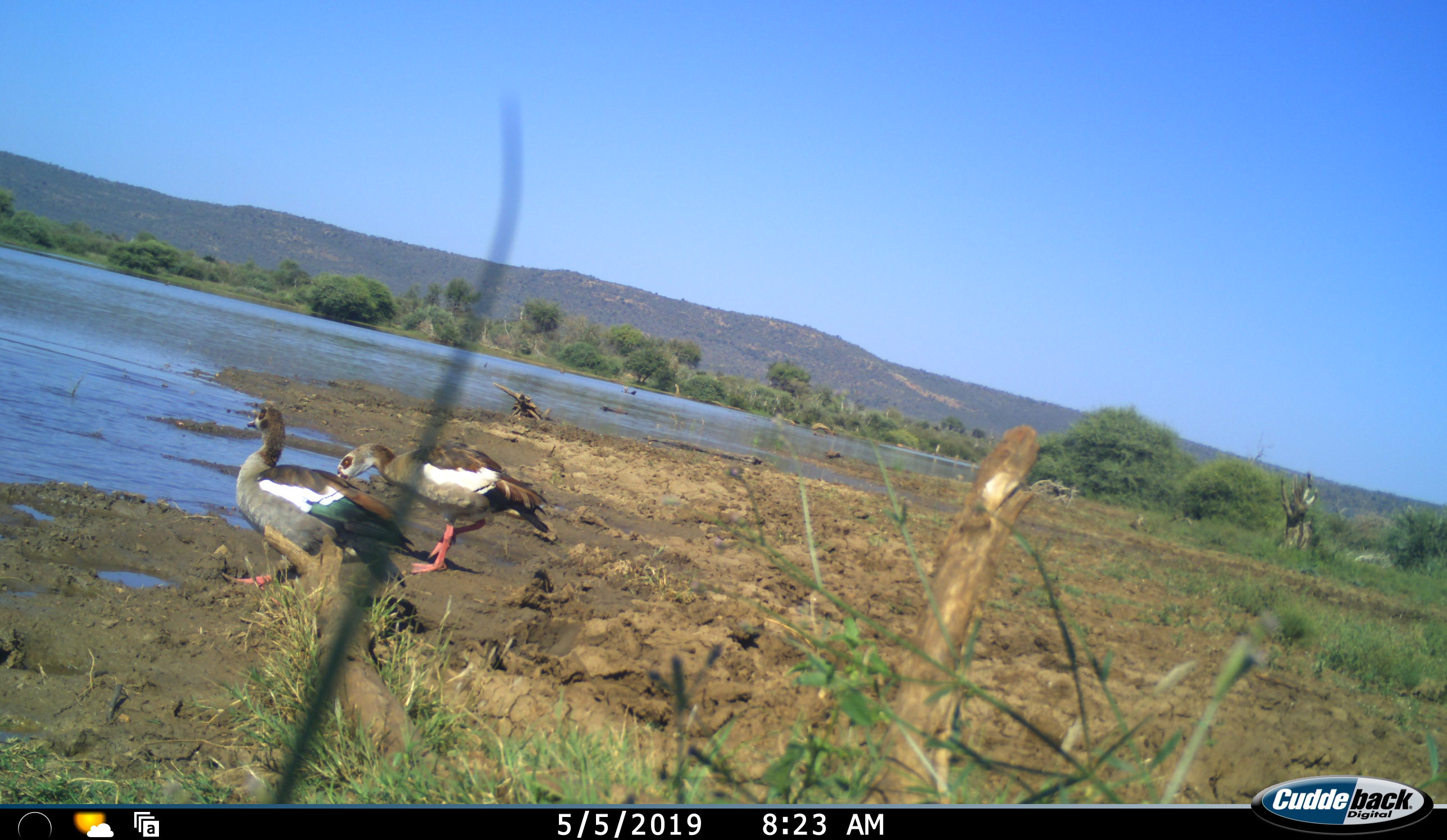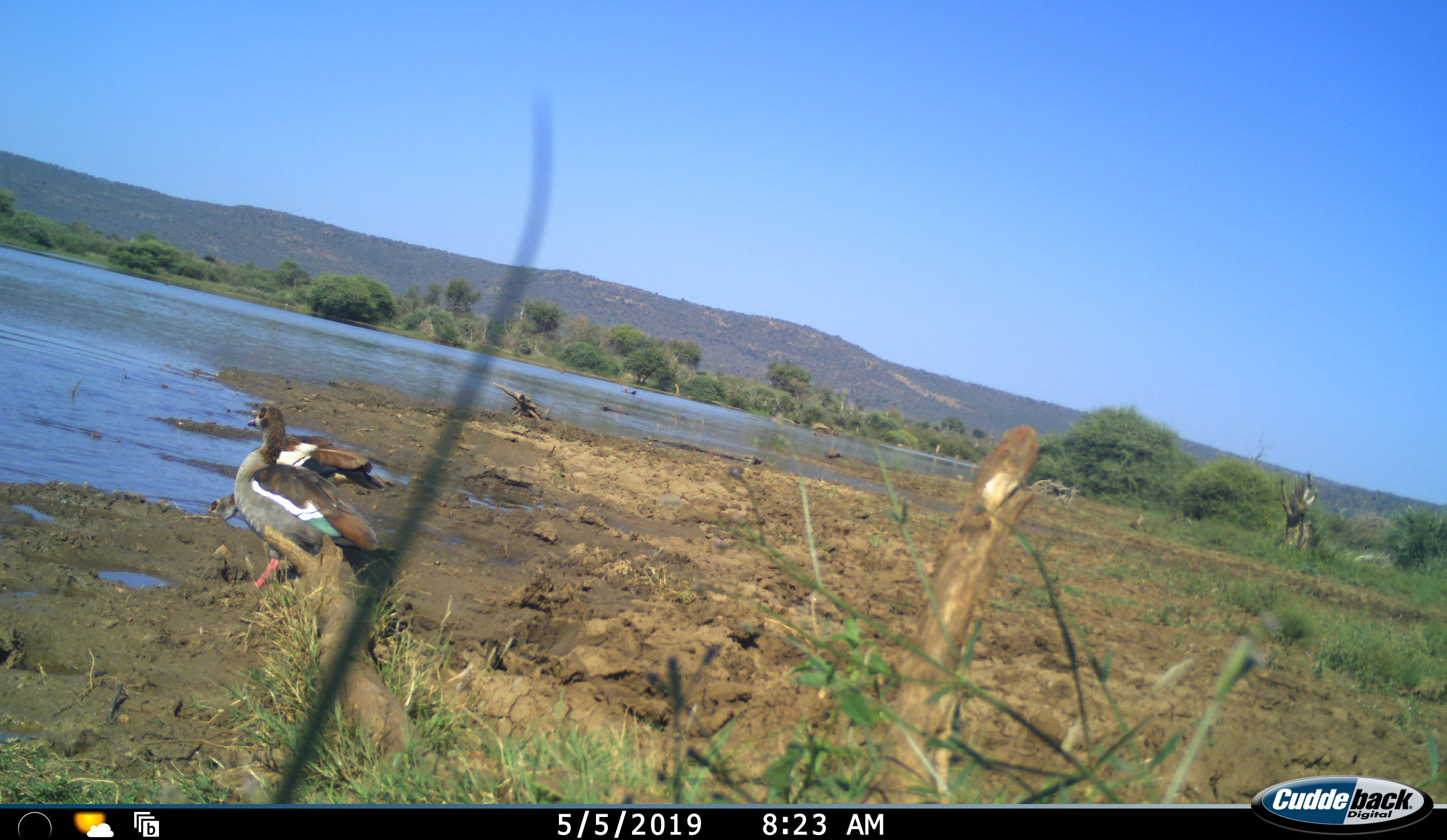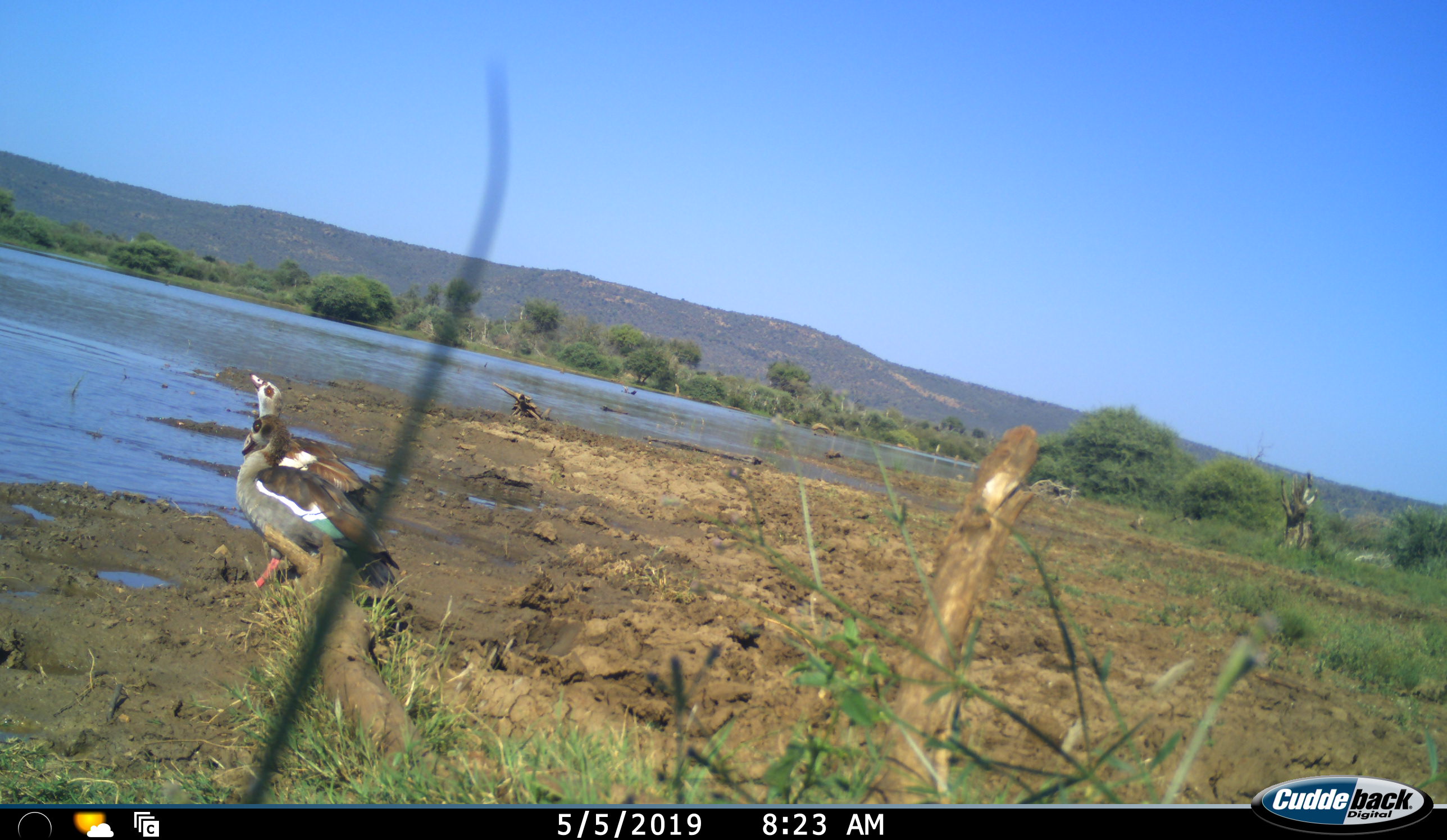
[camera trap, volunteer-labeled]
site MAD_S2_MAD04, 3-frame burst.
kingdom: Animalia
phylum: Chordata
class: Aves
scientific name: Aves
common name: bird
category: birdother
Birdother (bird) (Aves), count 2. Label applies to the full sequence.